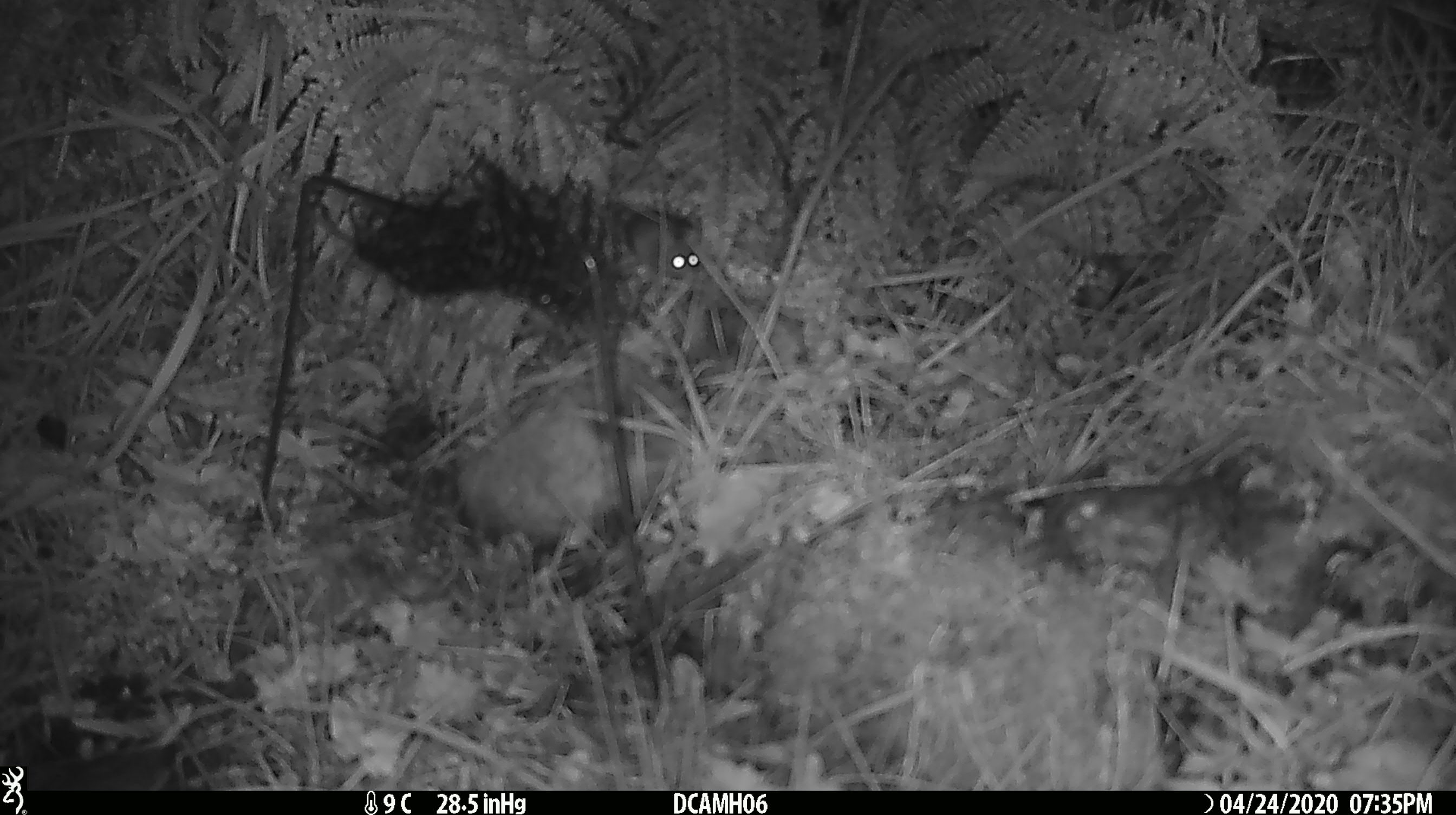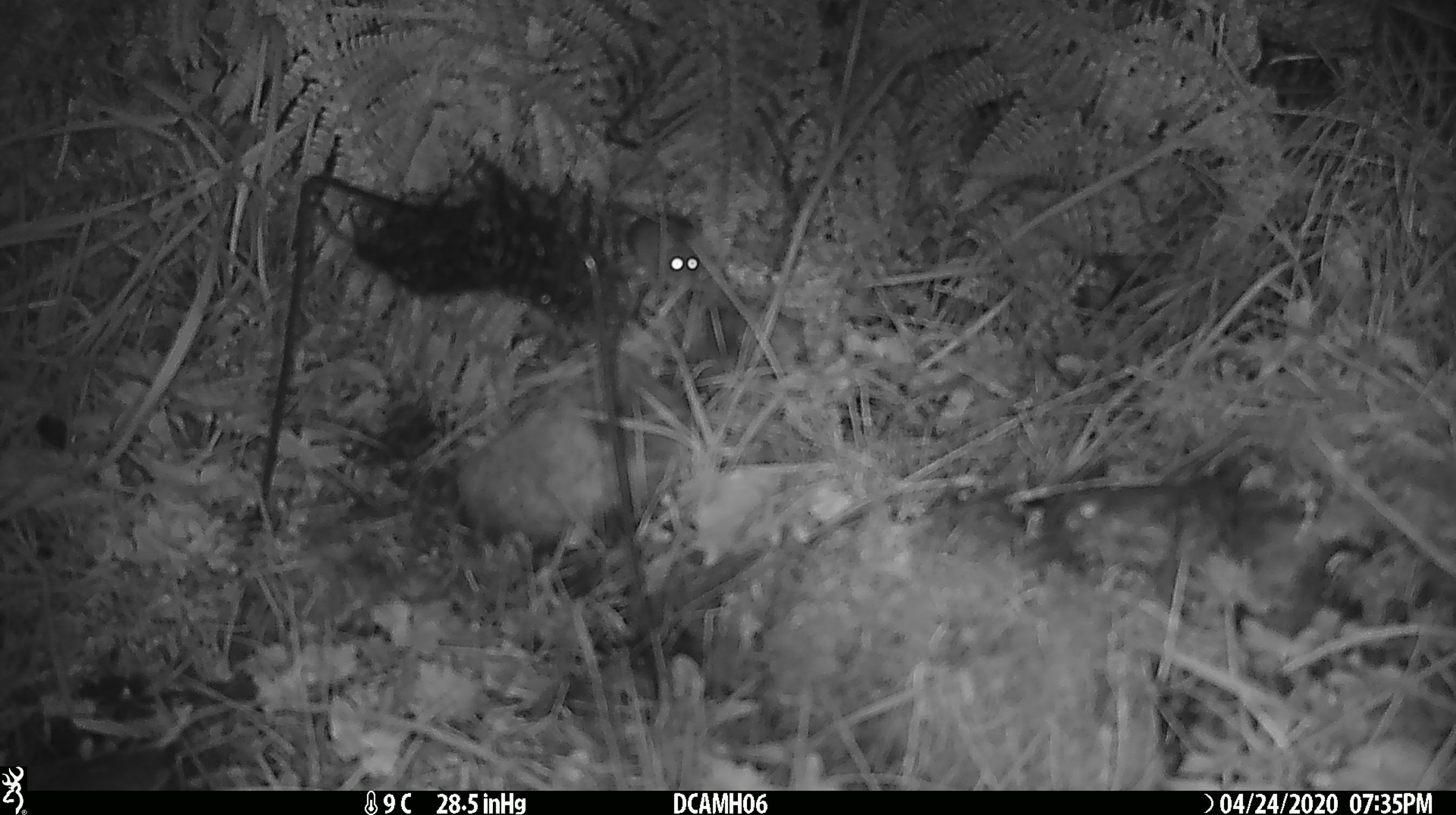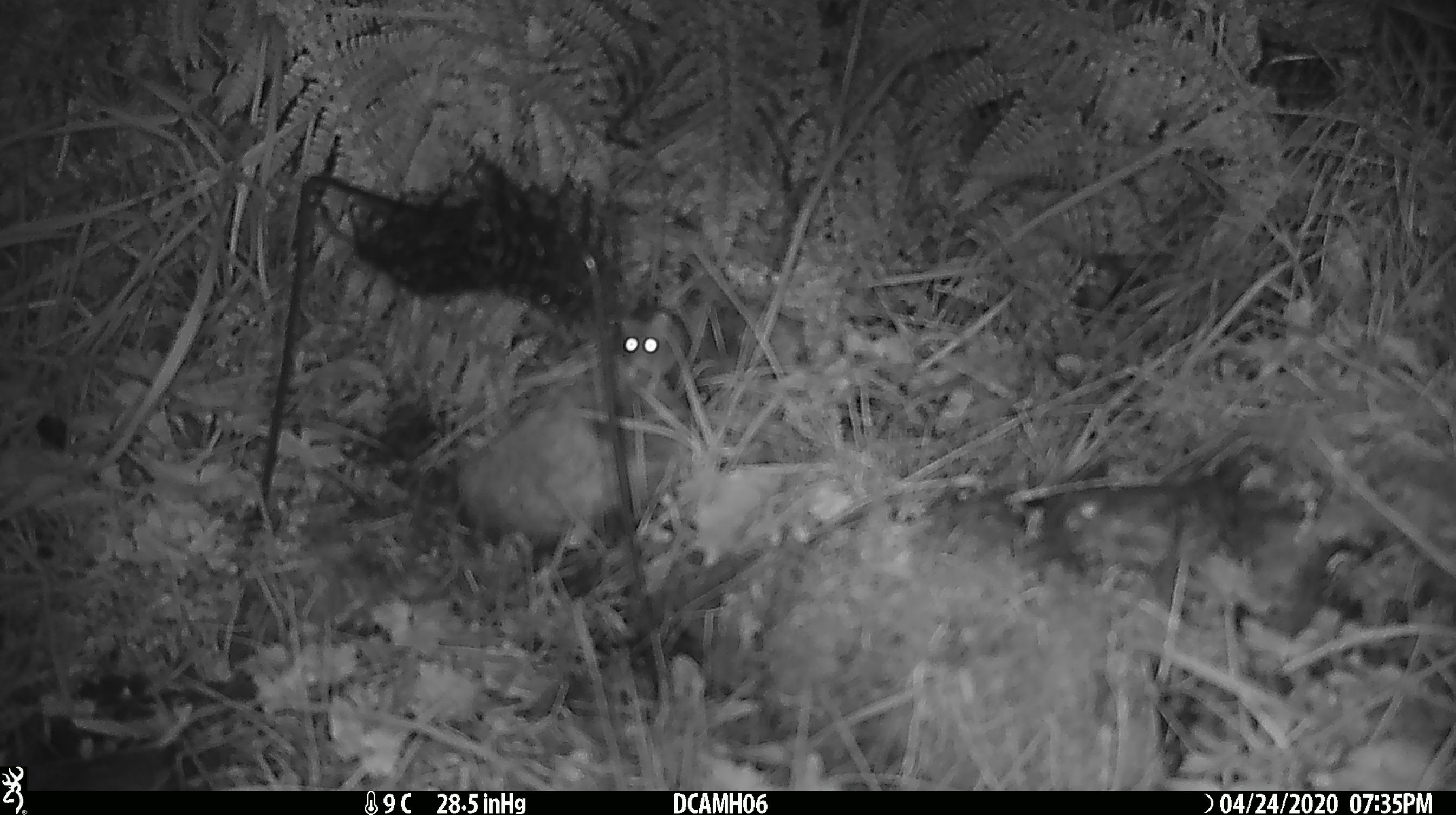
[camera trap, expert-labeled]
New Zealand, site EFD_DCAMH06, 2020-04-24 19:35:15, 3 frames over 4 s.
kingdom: Animalia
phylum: Chordata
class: Mammalia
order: Rodentia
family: Muridae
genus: Mus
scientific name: Mus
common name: mouse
Mouse (Mus).